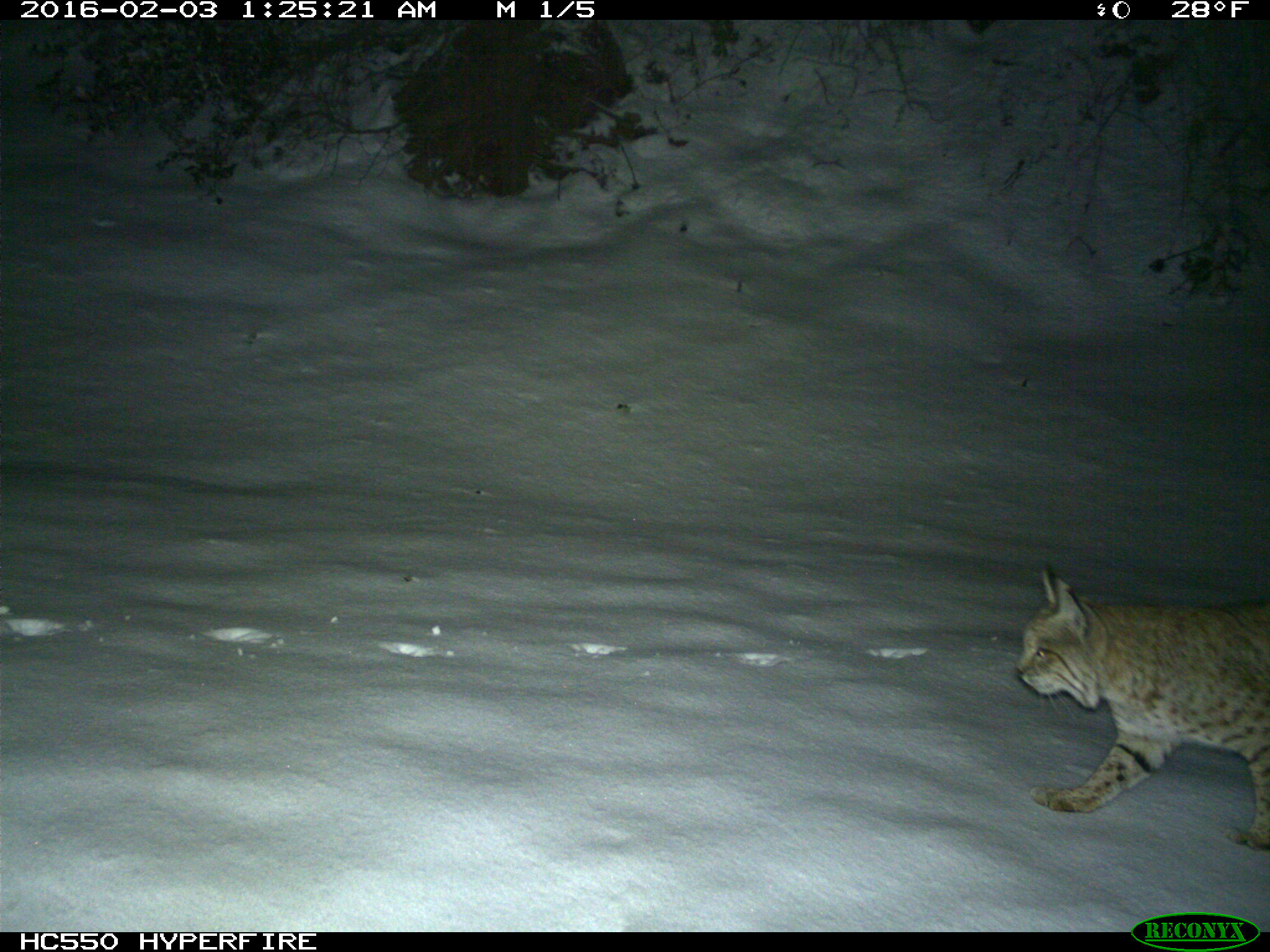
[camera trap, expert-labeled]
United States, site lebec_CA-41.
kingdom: Animalia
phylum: Chordata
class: Mammalia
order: Carnivora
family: Felidae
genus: Lynx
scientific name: Lynx rufus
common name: bobcat